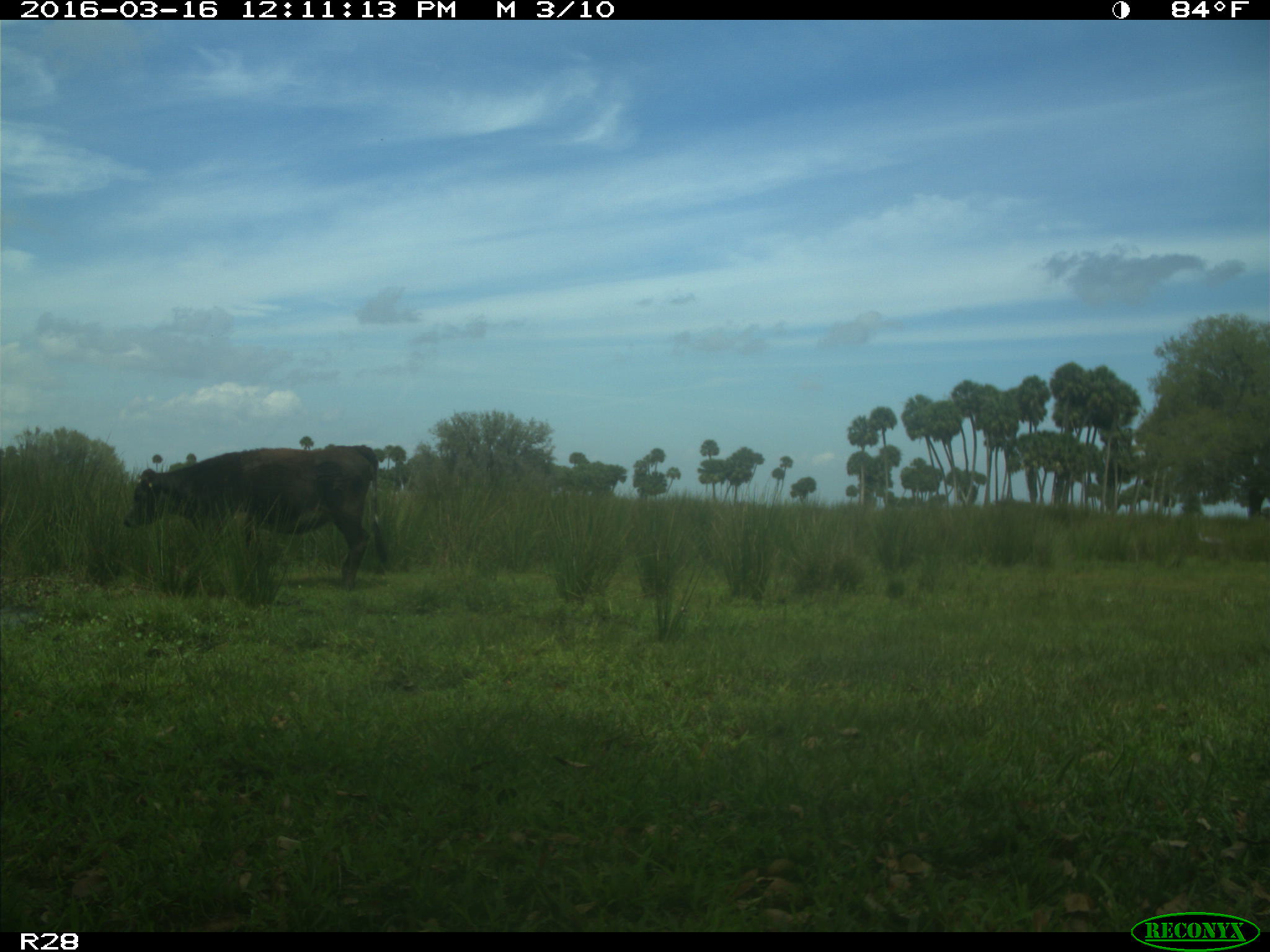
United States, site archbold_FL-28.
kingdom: Animalia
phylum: Chordata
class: Mammalia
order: Artiodactyla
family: Bovidae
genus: Bos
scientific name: Bos taurus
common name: domestic cow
Bos taurus (domestic cow).